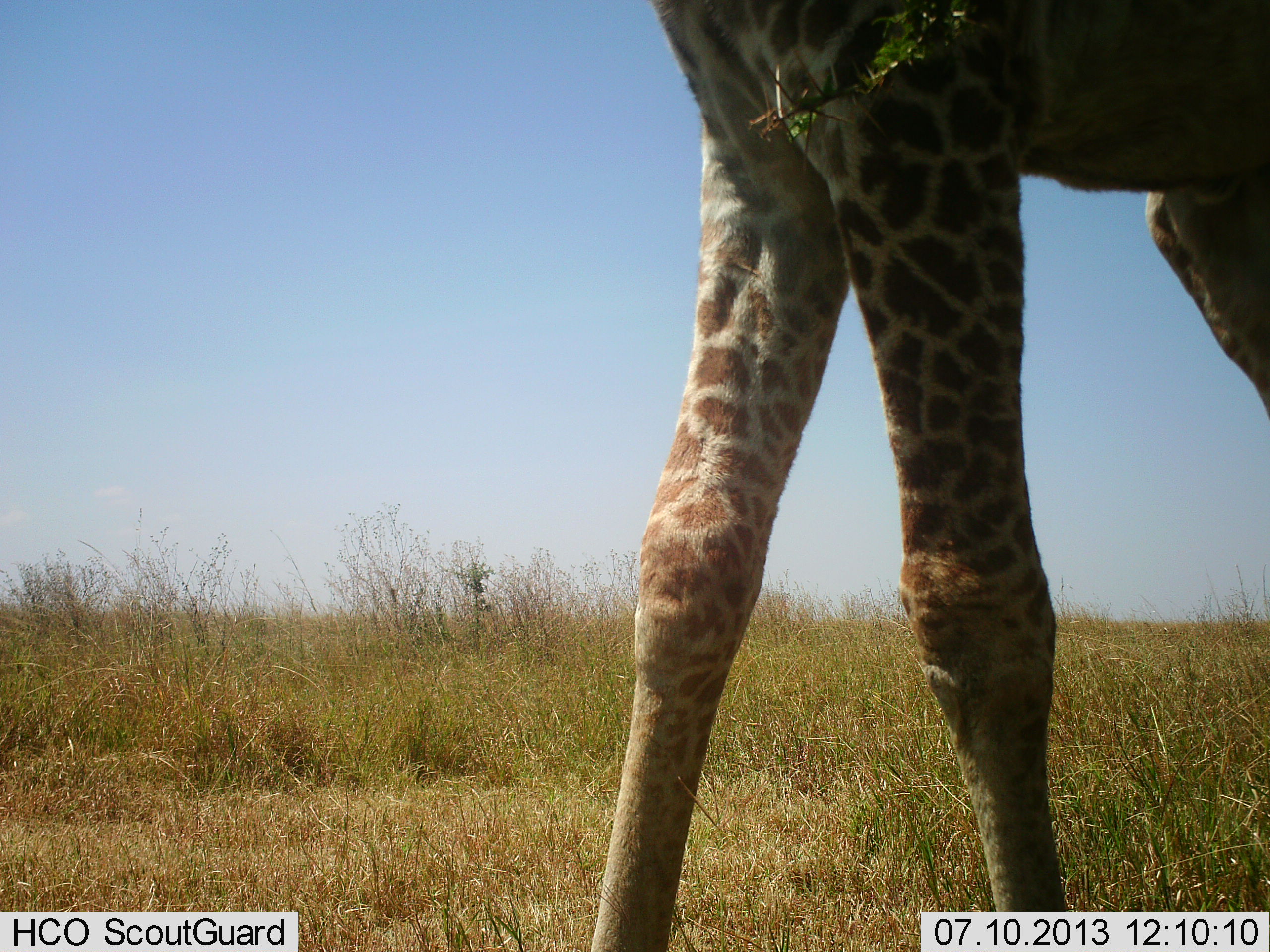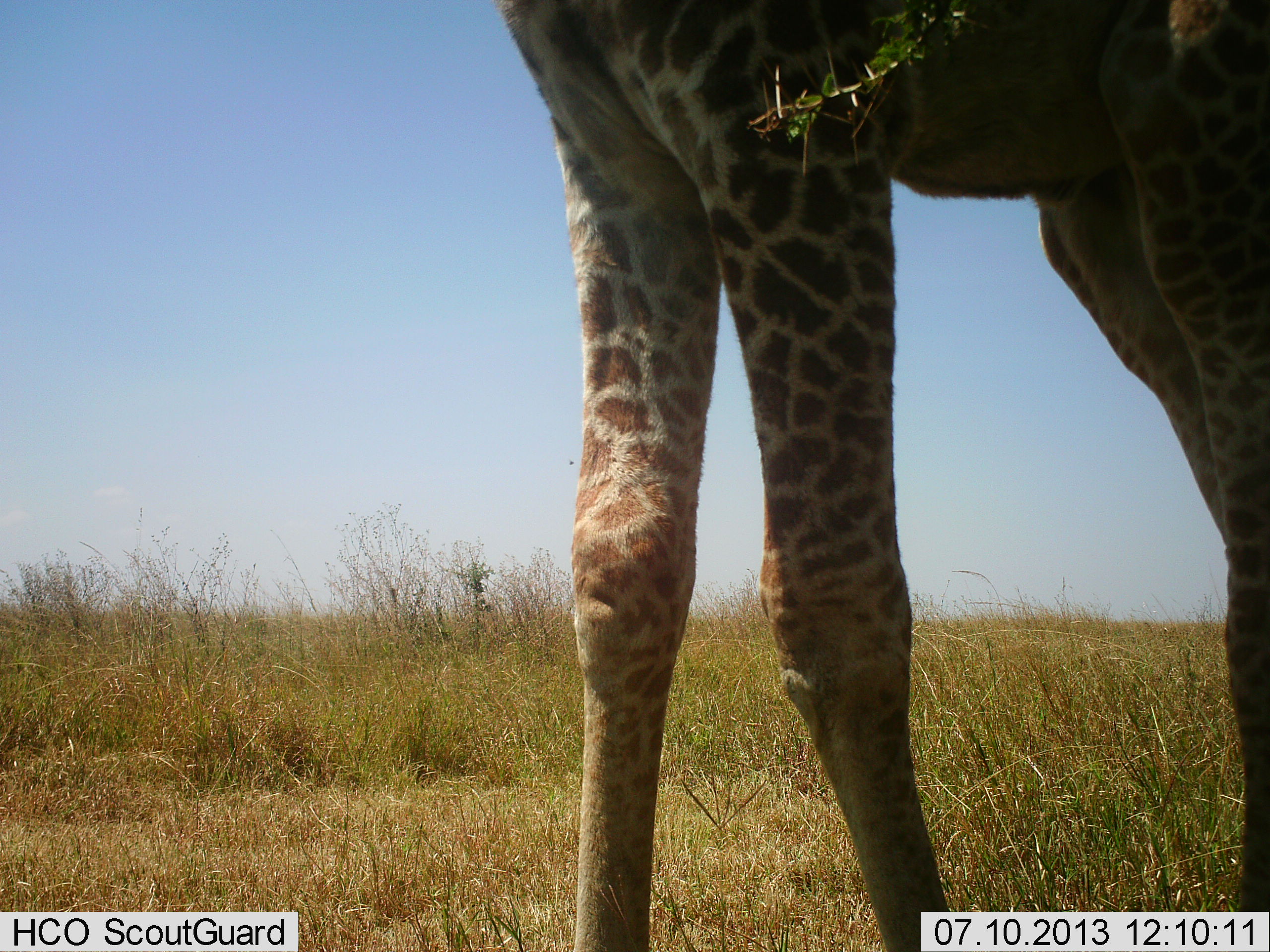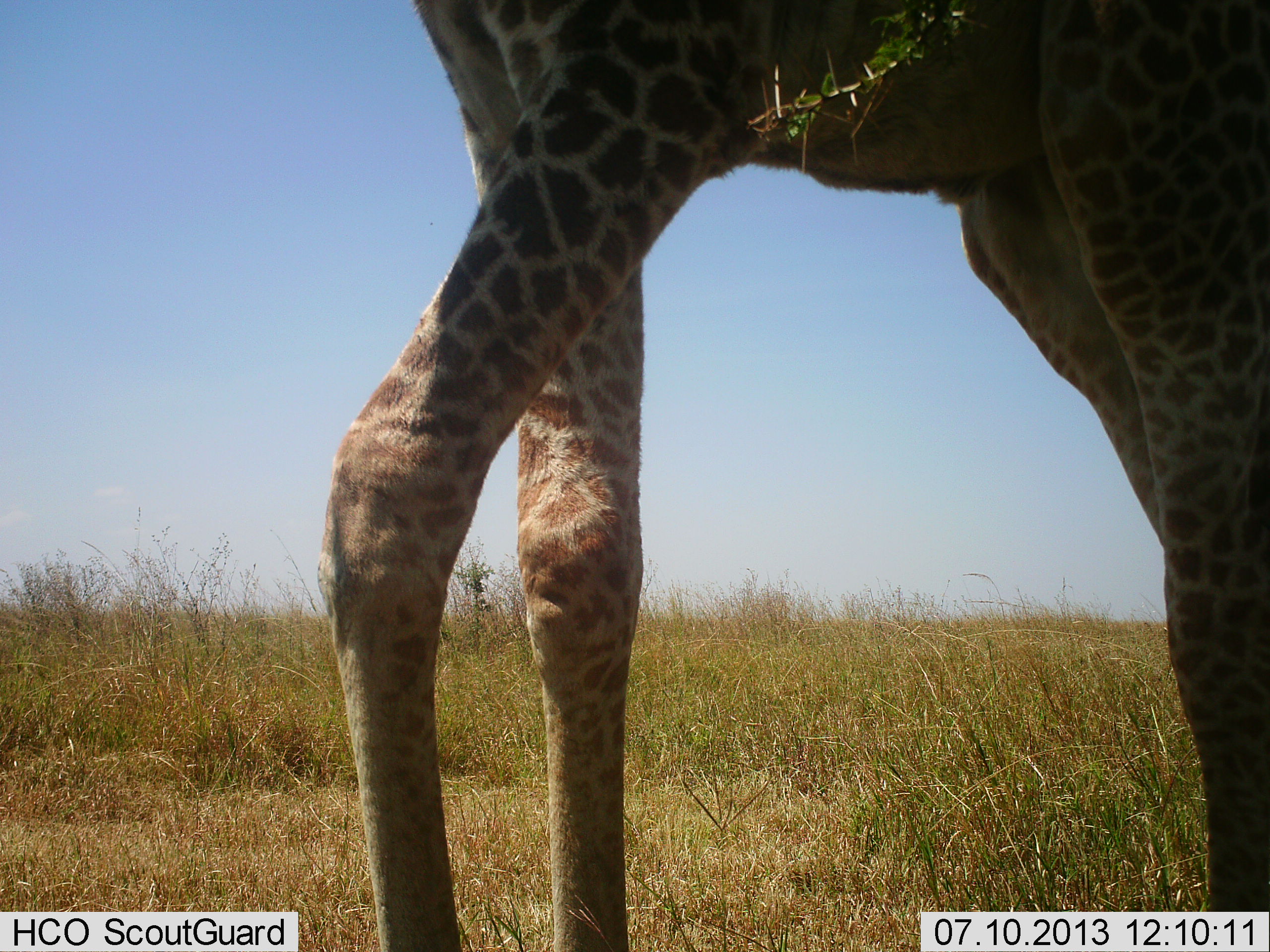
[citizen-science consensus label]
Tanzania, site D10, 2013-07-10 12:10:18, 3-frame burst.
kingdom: Animalia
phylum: Chordata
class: Mammalia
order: Artiodactyla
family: Giraffidae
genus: Giraffa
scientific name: Giraffa camelopardalis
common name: giraffe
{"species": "giraffe (Giraffa camelopardalis)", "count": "1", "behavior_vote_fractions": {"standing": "47%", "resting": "0%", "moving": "56%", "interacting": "0%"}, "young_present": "3%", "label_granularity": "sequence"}